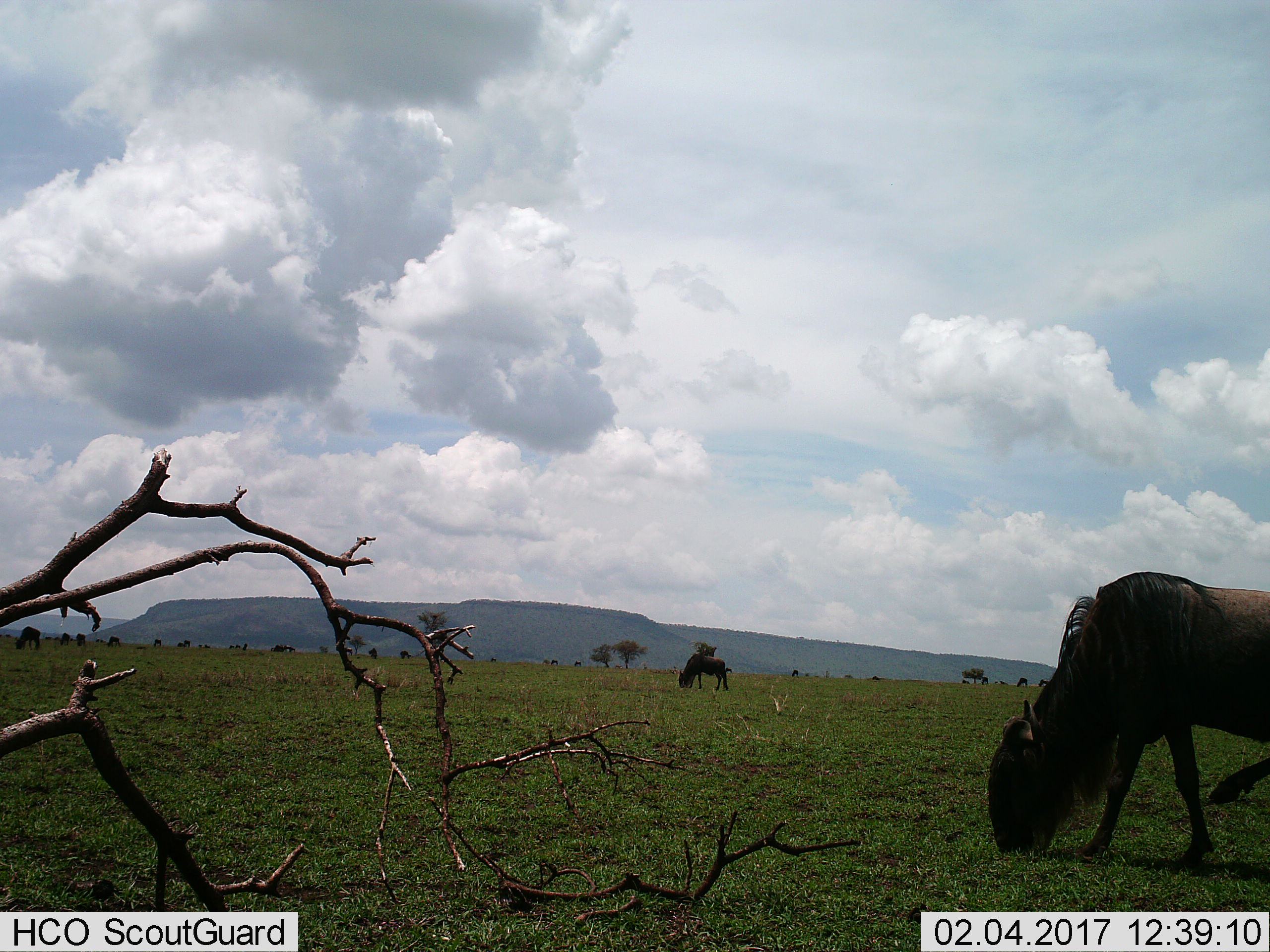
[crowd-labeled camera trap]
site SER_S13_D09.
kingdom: Animalia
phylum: Chordata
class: Mammalia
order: Artiodactyla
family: Bovidae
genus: Connochaetes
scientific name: Connochaetes taurinus taurinus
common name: blue wildebeest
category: wildebeestblue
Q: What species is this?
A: Wildebeestblue (blue wildebeest) (Connochaetes taurinus taurinus).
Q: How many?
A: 11-50.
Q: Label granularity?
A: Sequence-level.